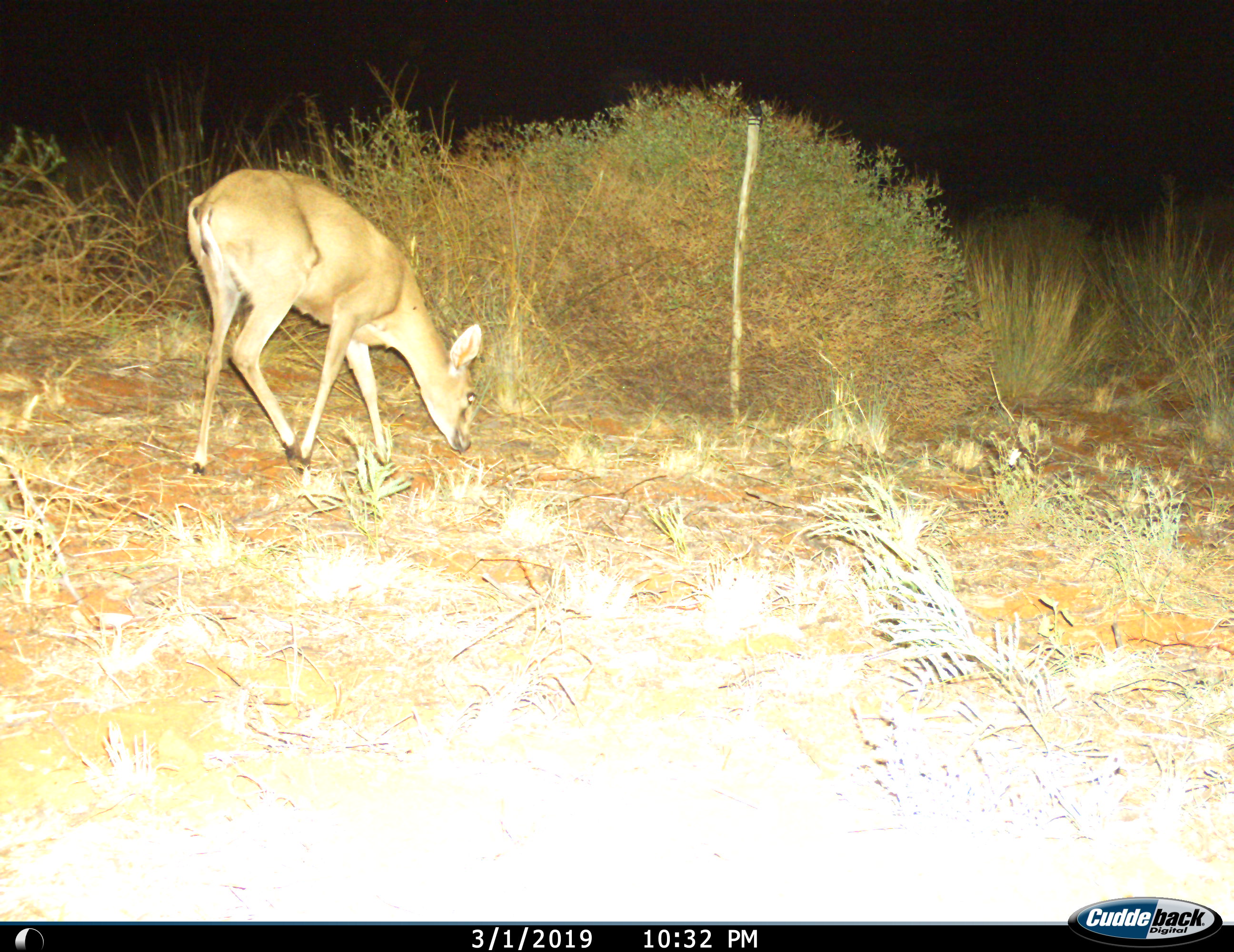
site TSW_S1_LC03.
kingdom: Animalia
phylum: Chordata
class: Mammalia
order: Artiodactyla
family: Bovidae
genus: Sylvicapra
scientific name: Sylvicapra grimmia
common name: common duiker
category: duikercommongrey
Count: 1.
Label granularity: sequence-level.